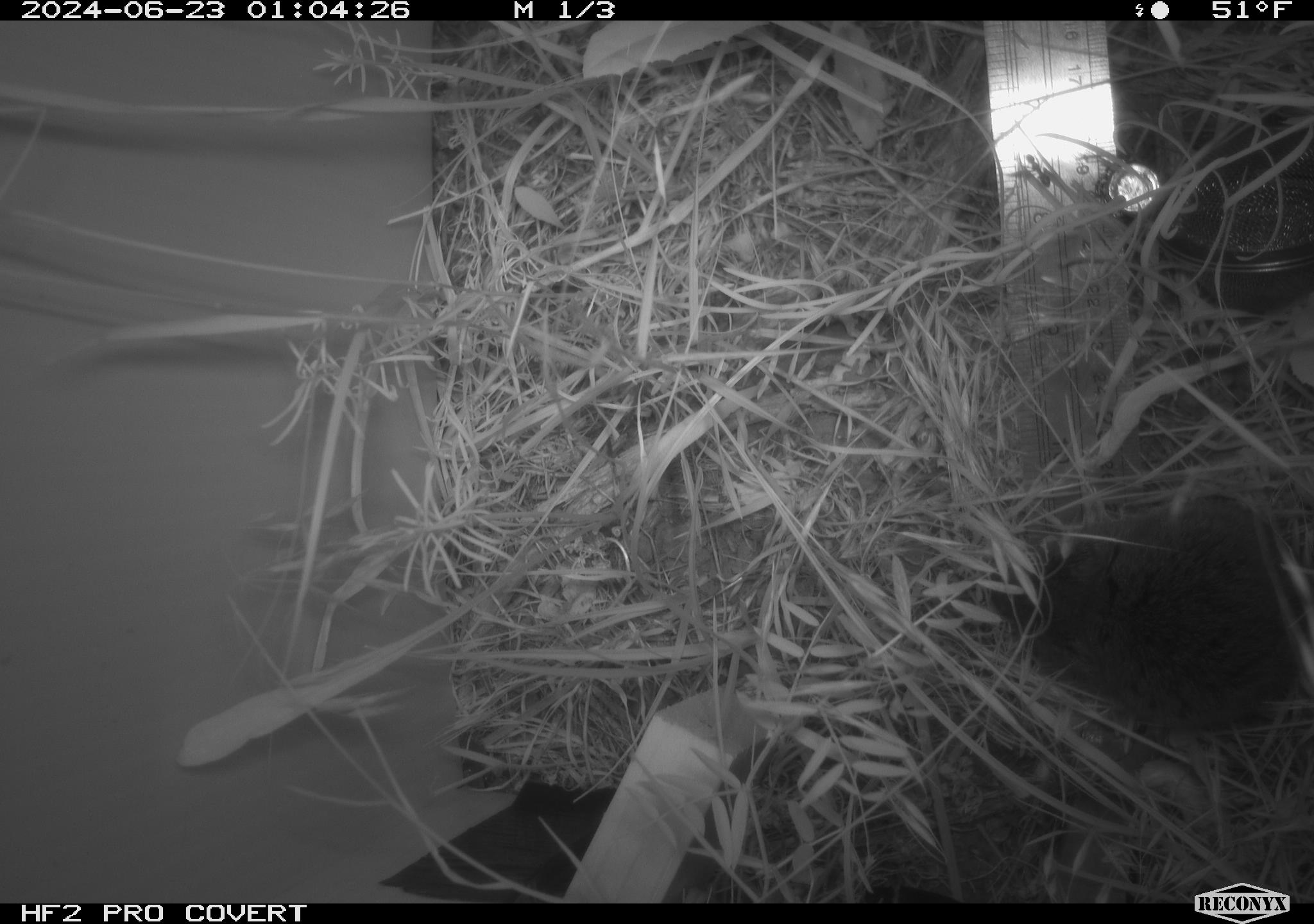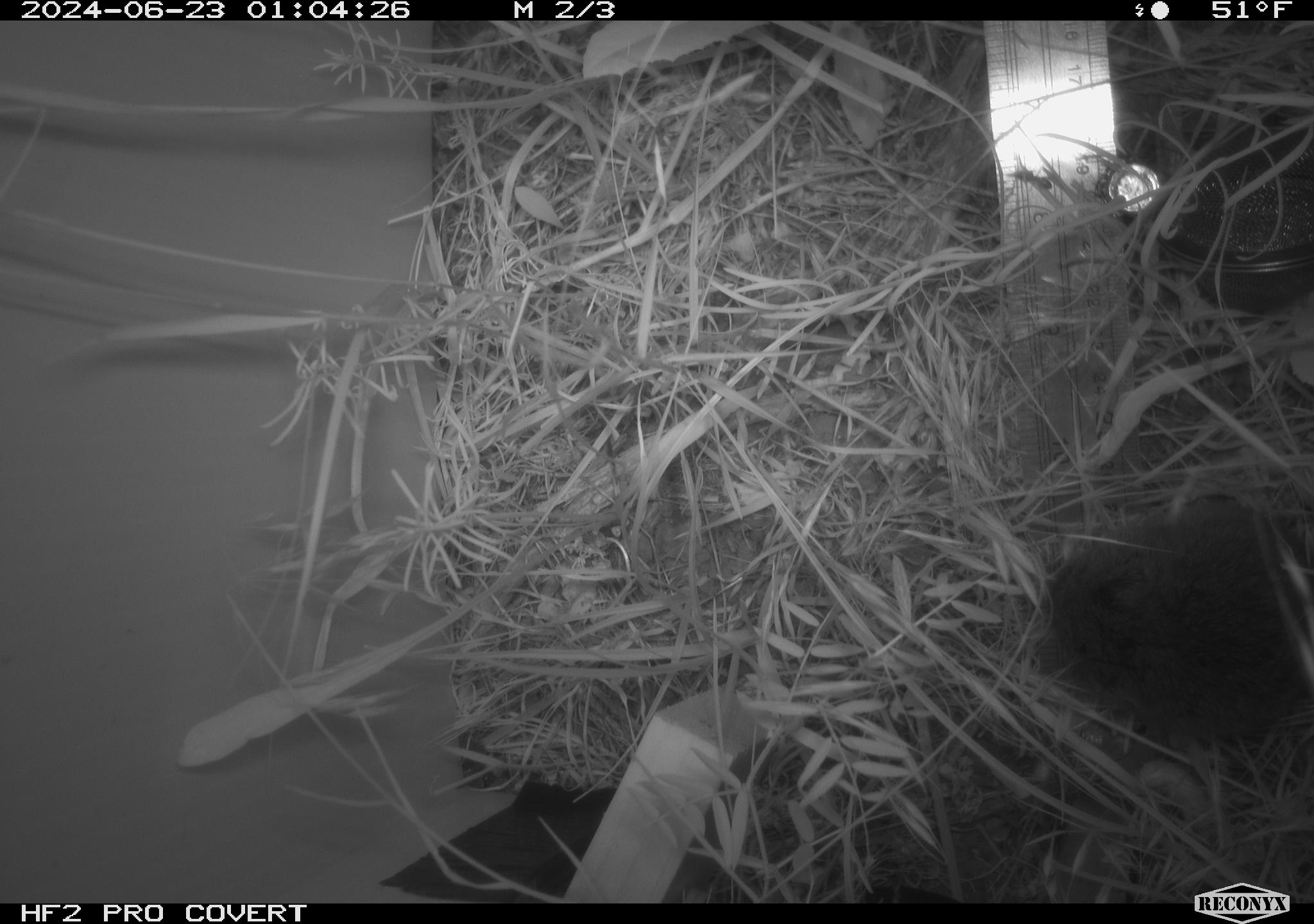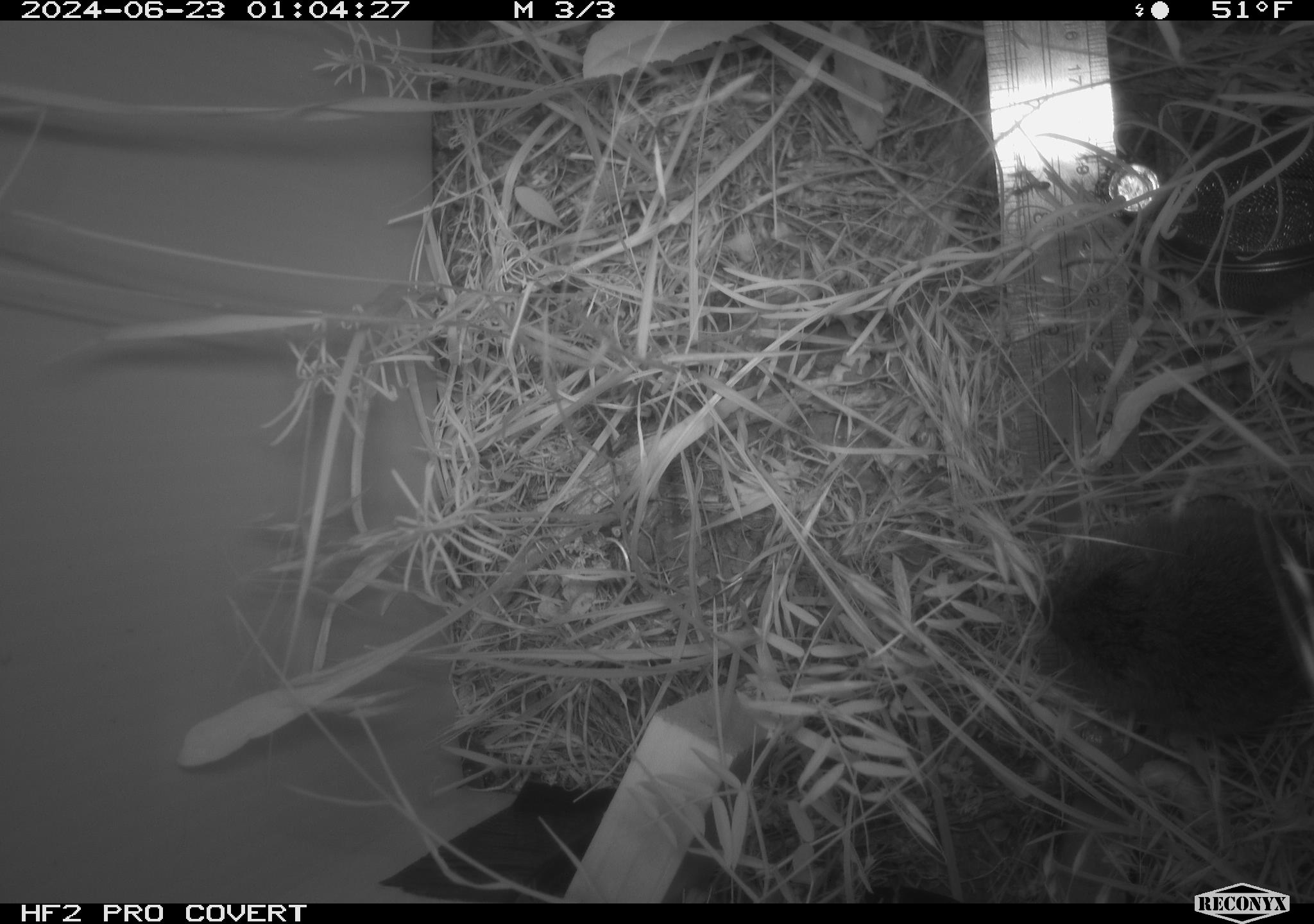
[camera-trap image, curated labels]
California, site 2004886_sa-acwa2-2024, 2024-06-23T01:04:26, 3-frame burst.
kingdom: Animalia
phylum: Chordata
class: Mammalia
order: Rodentia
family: Cricetidae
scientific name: Cricetidae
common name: hamsters, voles, lemmings, and allies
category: cricetidae family